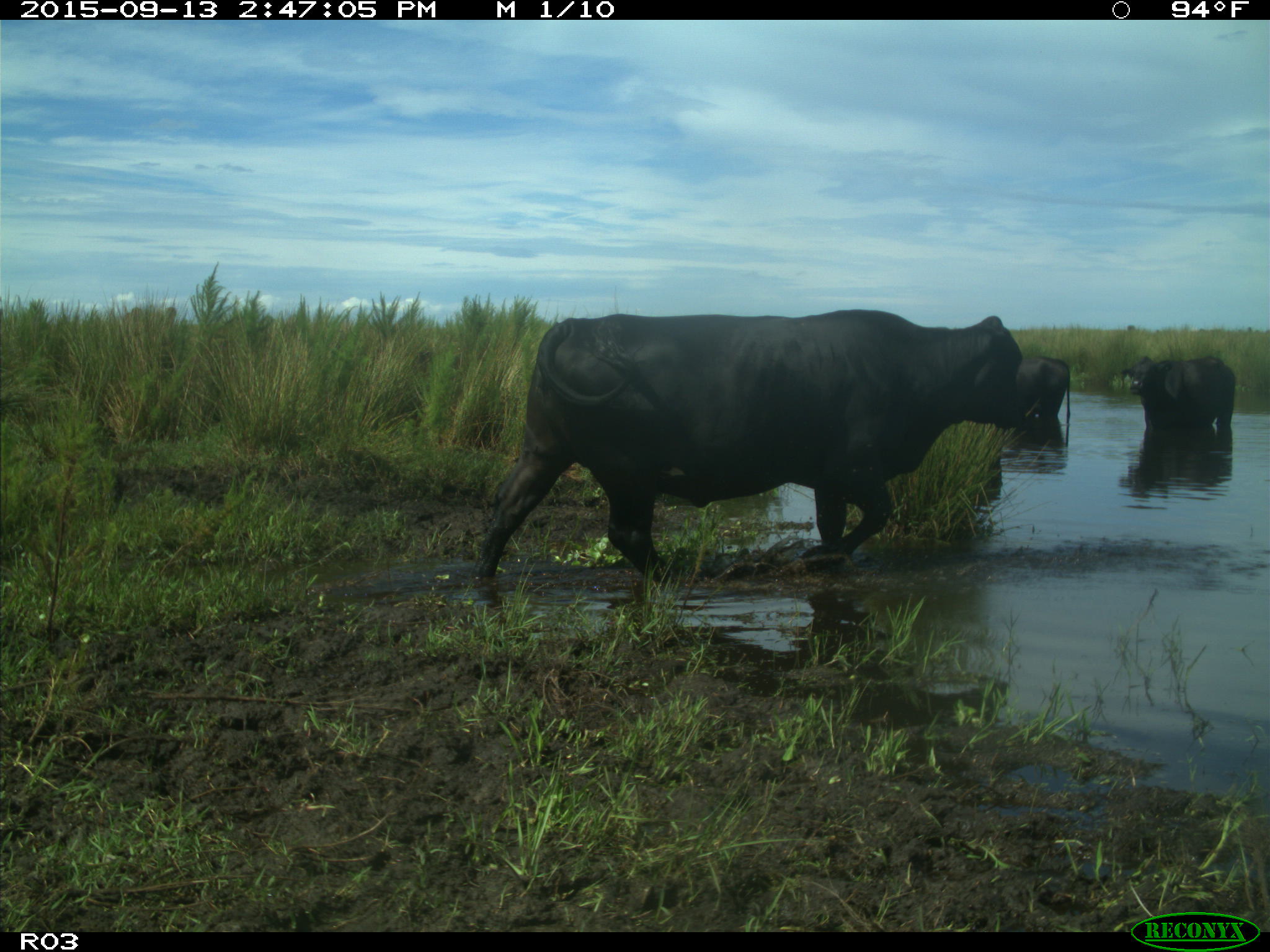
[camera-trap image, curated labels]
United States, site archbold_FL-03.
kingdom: Animalia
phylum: Chordata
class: Mammalia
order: Artiodactyla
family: Bovidae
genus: Bos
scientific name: Bos taurus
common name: domestic cow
Bos taurus (domestic cow).